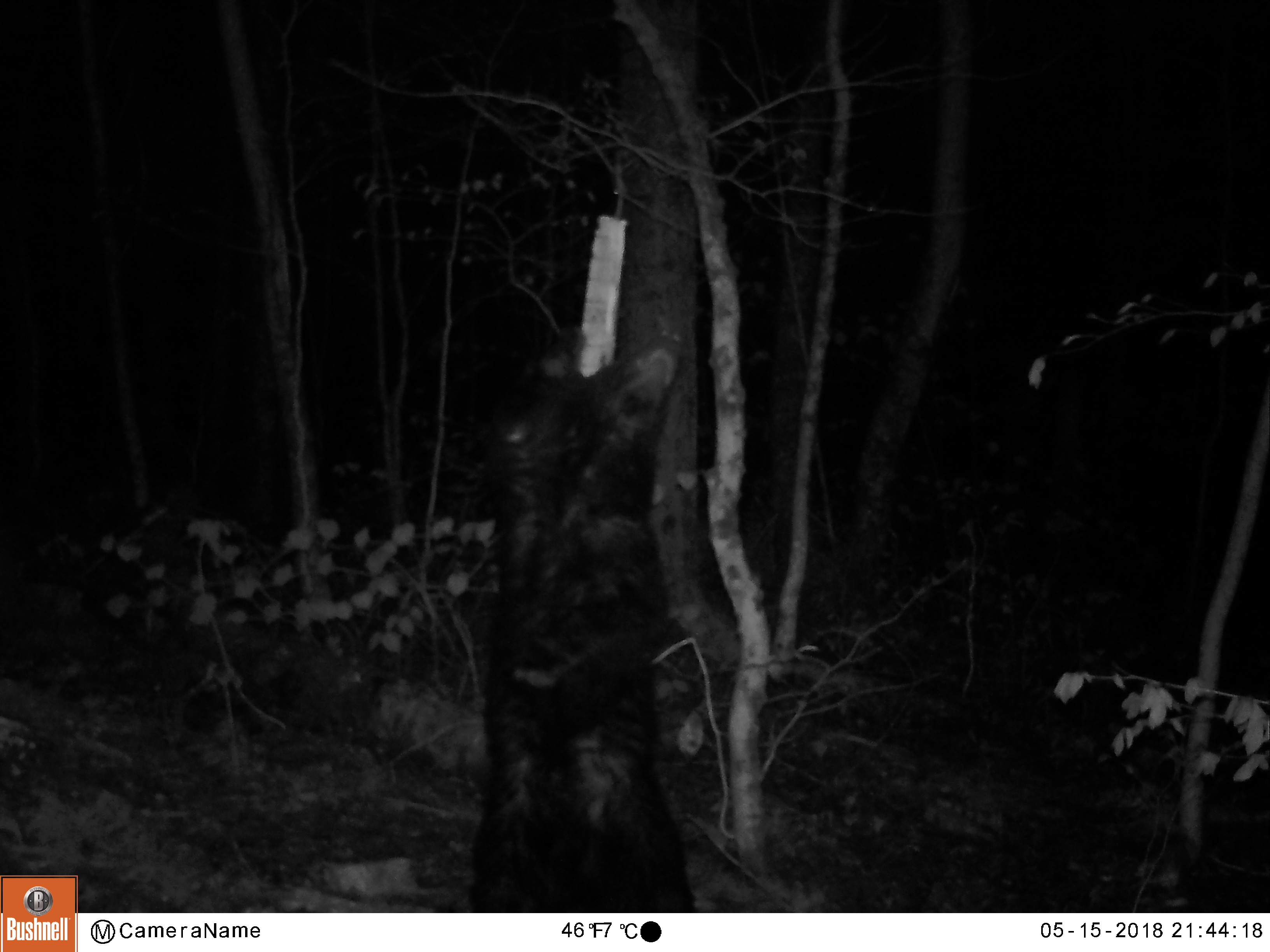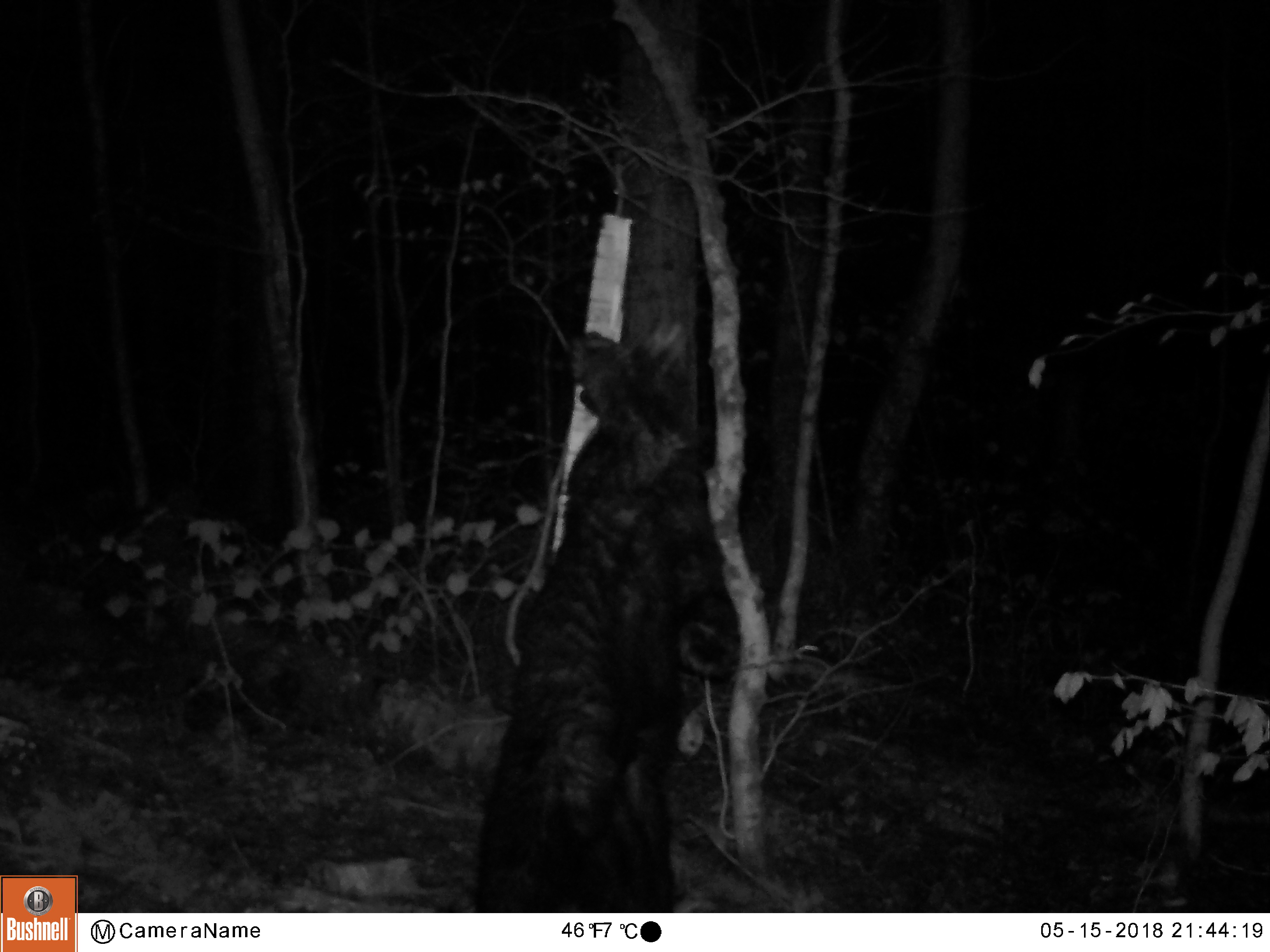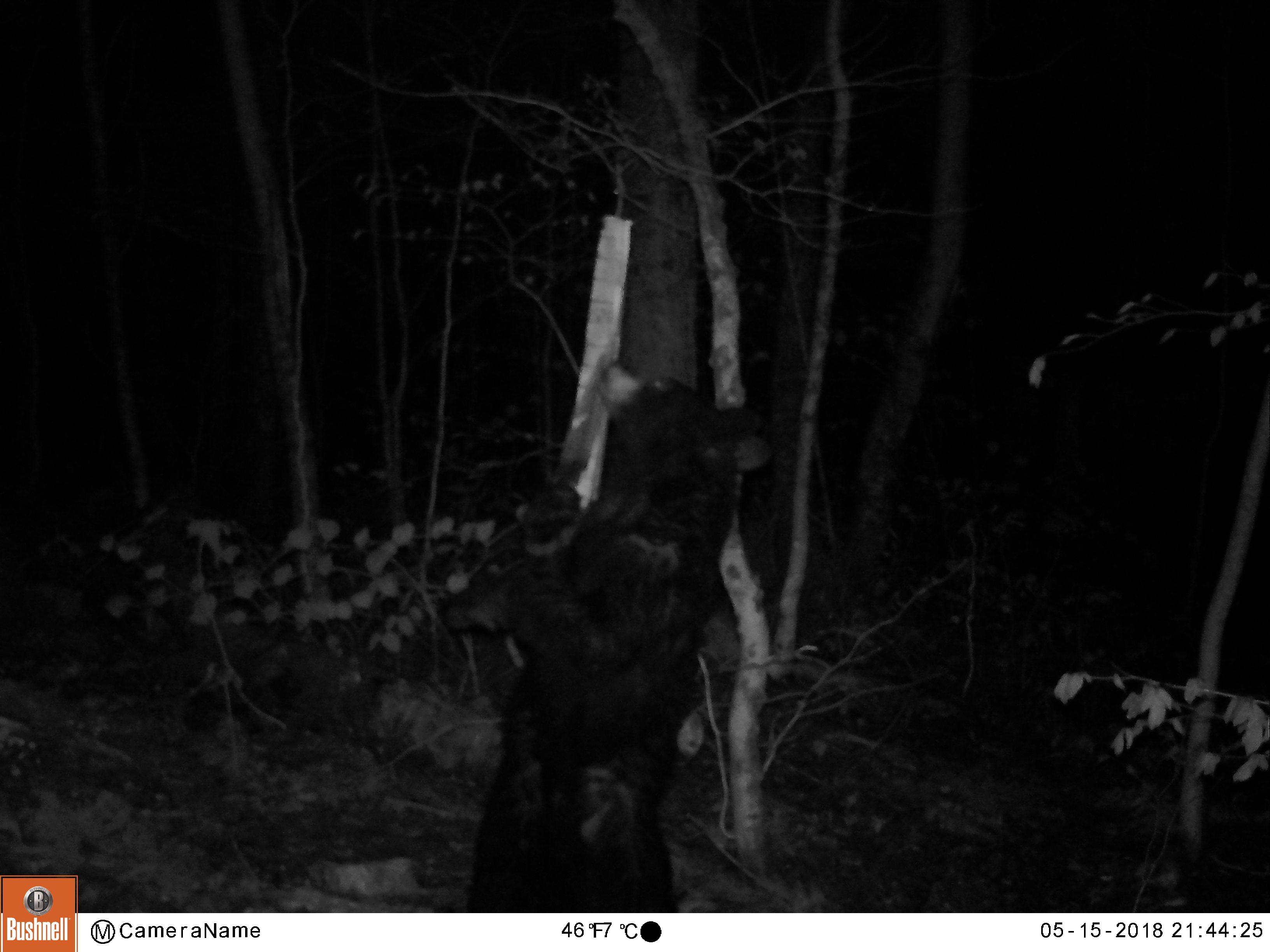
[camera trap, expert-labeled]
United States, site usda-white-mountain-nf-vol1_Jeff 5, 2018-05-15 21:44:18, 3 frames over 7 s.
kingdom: Animalia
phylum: Chordata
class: Mammalia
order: Carnivora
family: Ursidae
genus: Ursus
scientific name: Ursus americanus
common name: black bear